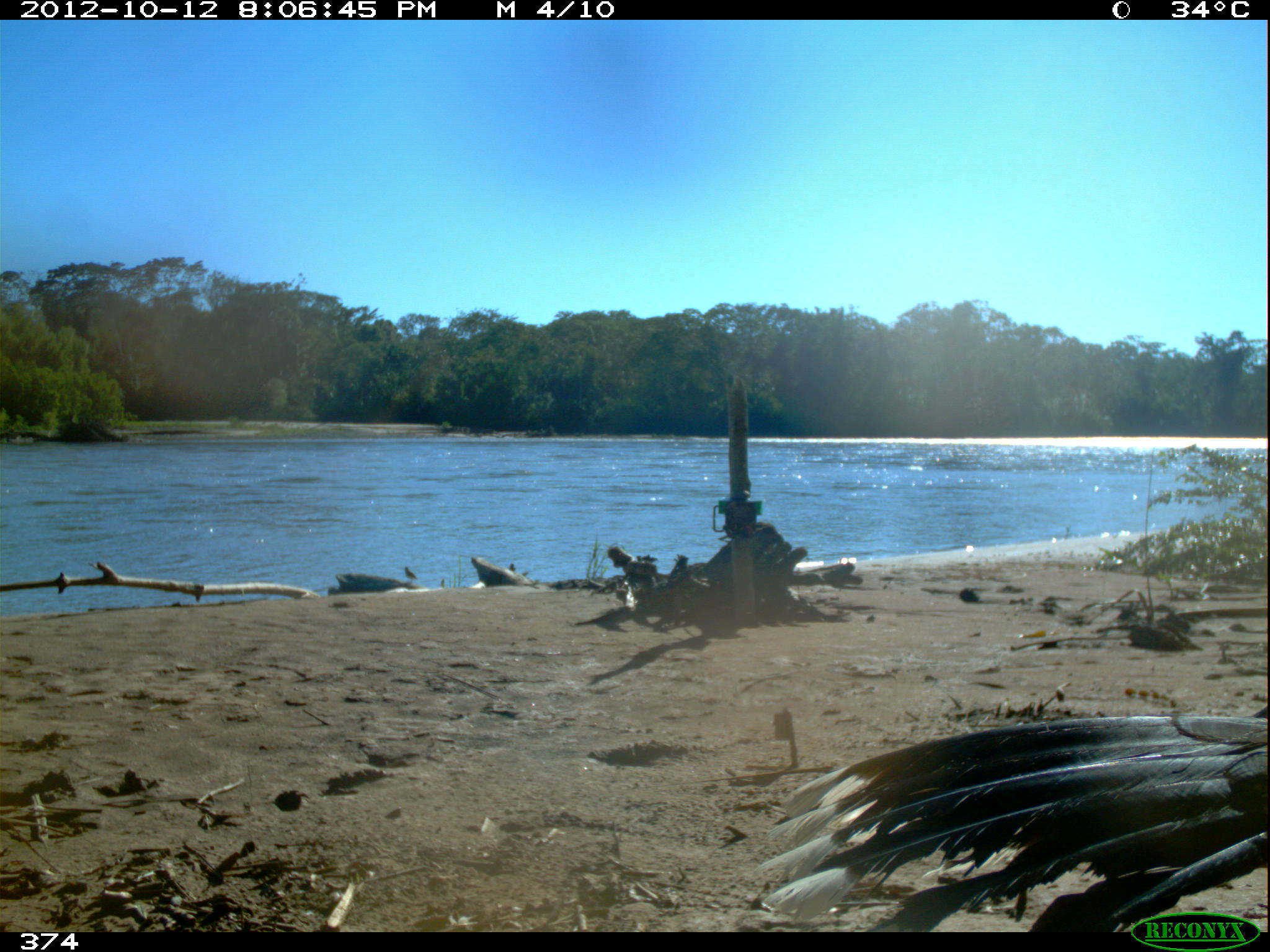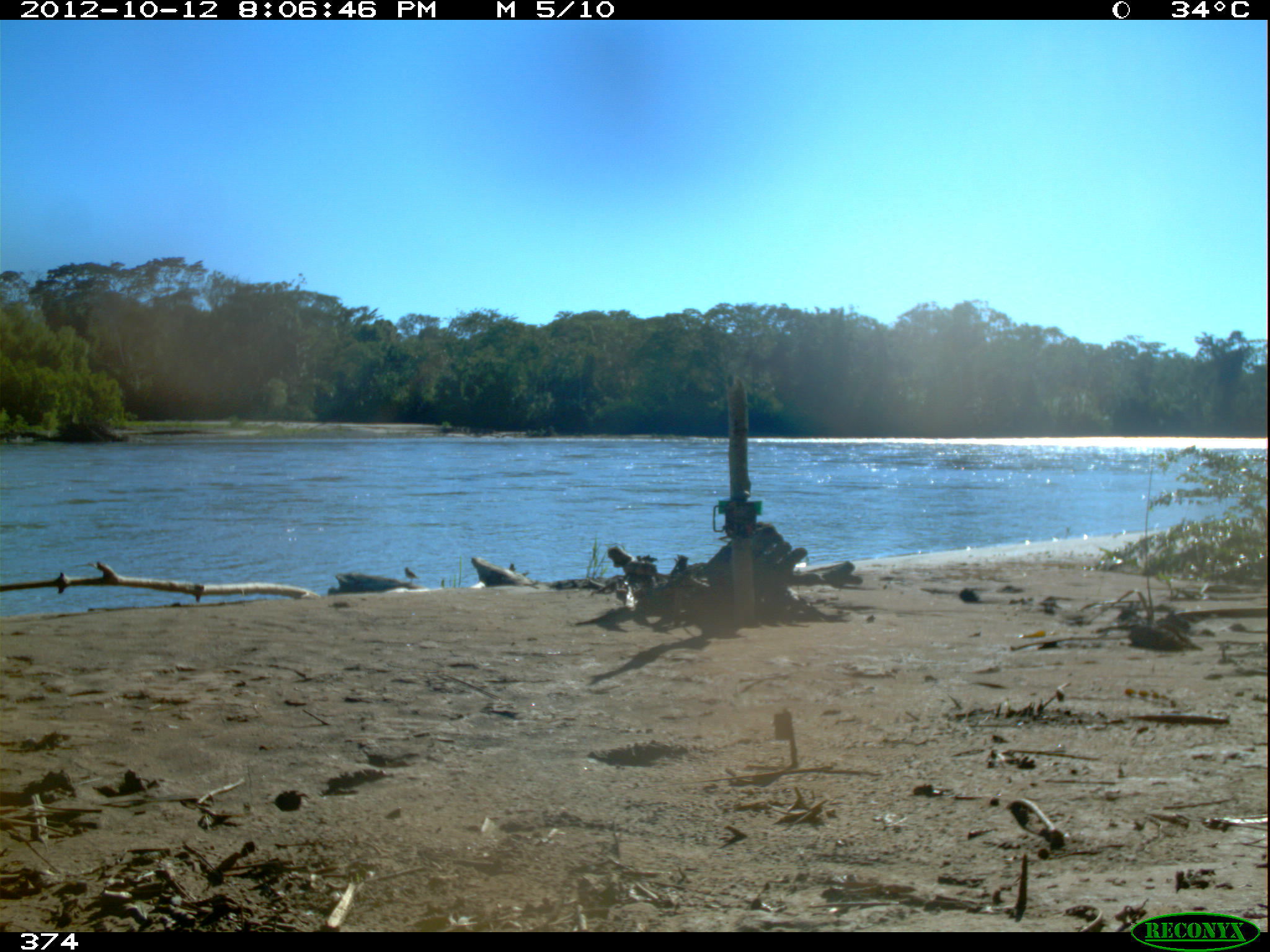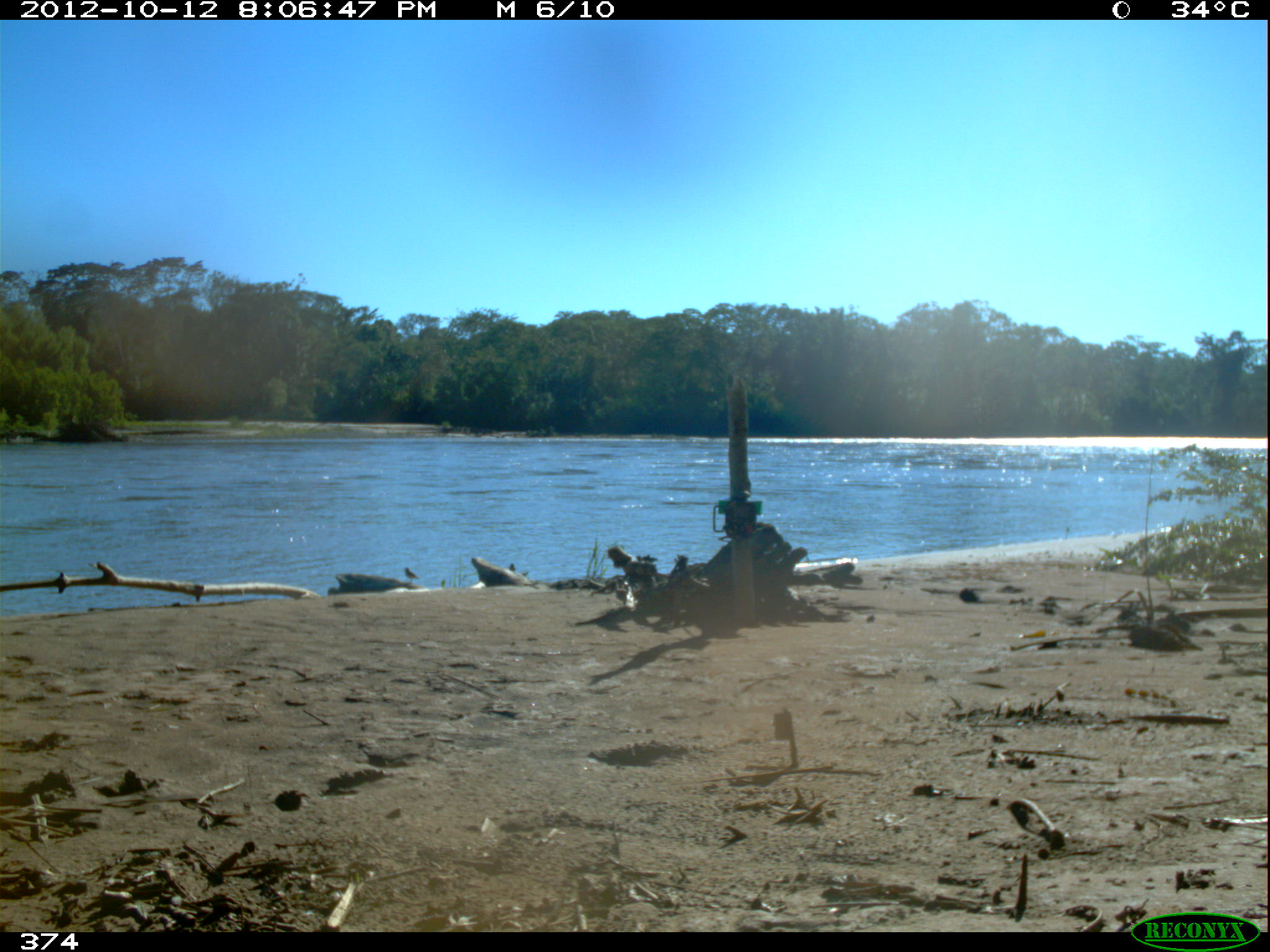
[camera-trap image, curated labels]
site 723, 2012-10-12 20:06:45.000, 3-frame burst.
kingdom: Animalia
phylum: Chordata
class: Aves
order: Galliformes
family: Cracidae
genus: Mitu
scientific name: Mitu tuberosum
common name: razor-billed curassow